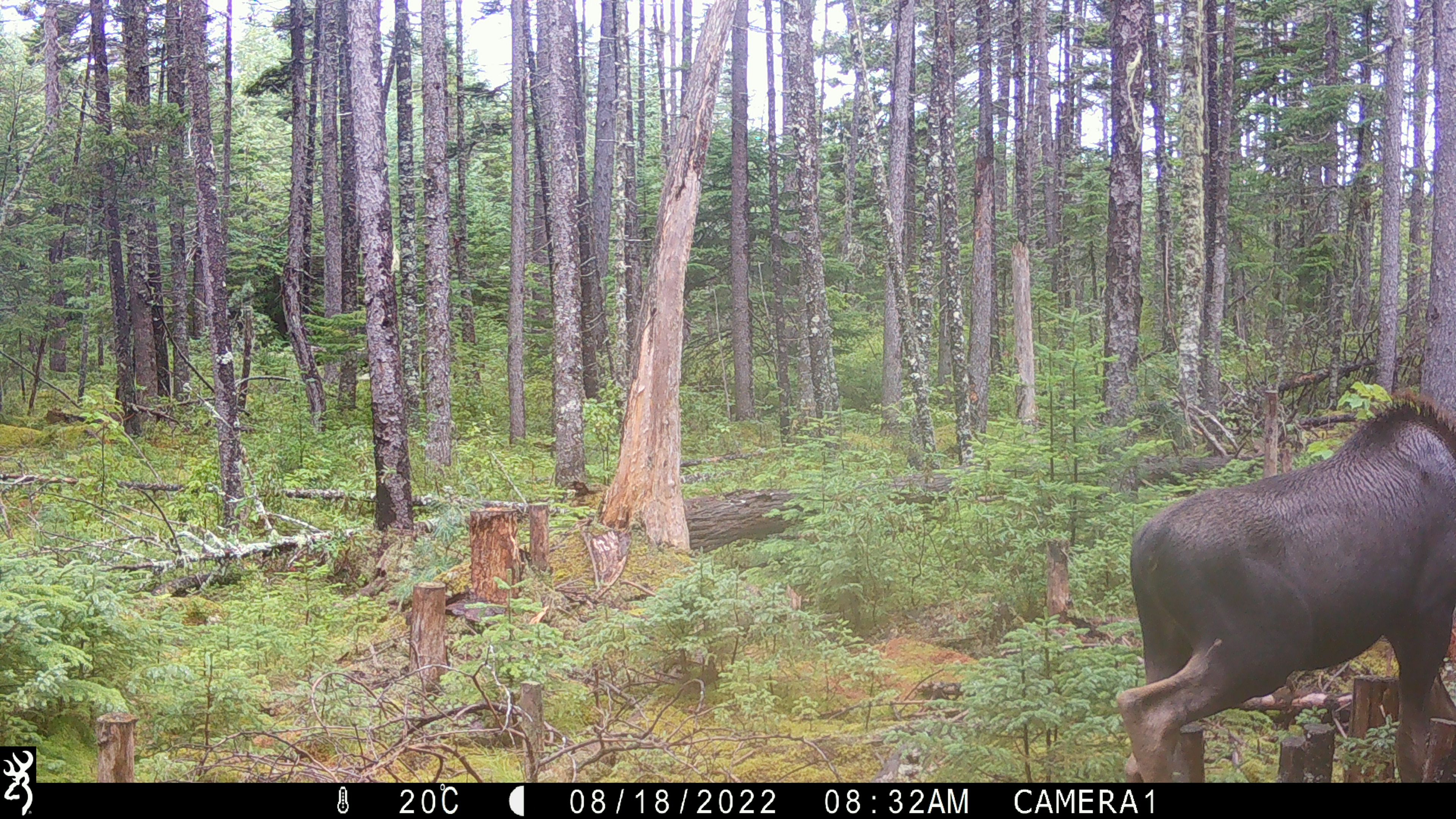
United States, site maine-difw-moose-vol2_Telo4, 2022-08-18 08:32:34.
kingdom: Animalia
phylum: Chordata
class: Mammalia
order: Artiodactyla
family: Cervidae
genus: Alces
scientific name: Alces alces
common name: moose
Moose (Alces alces).